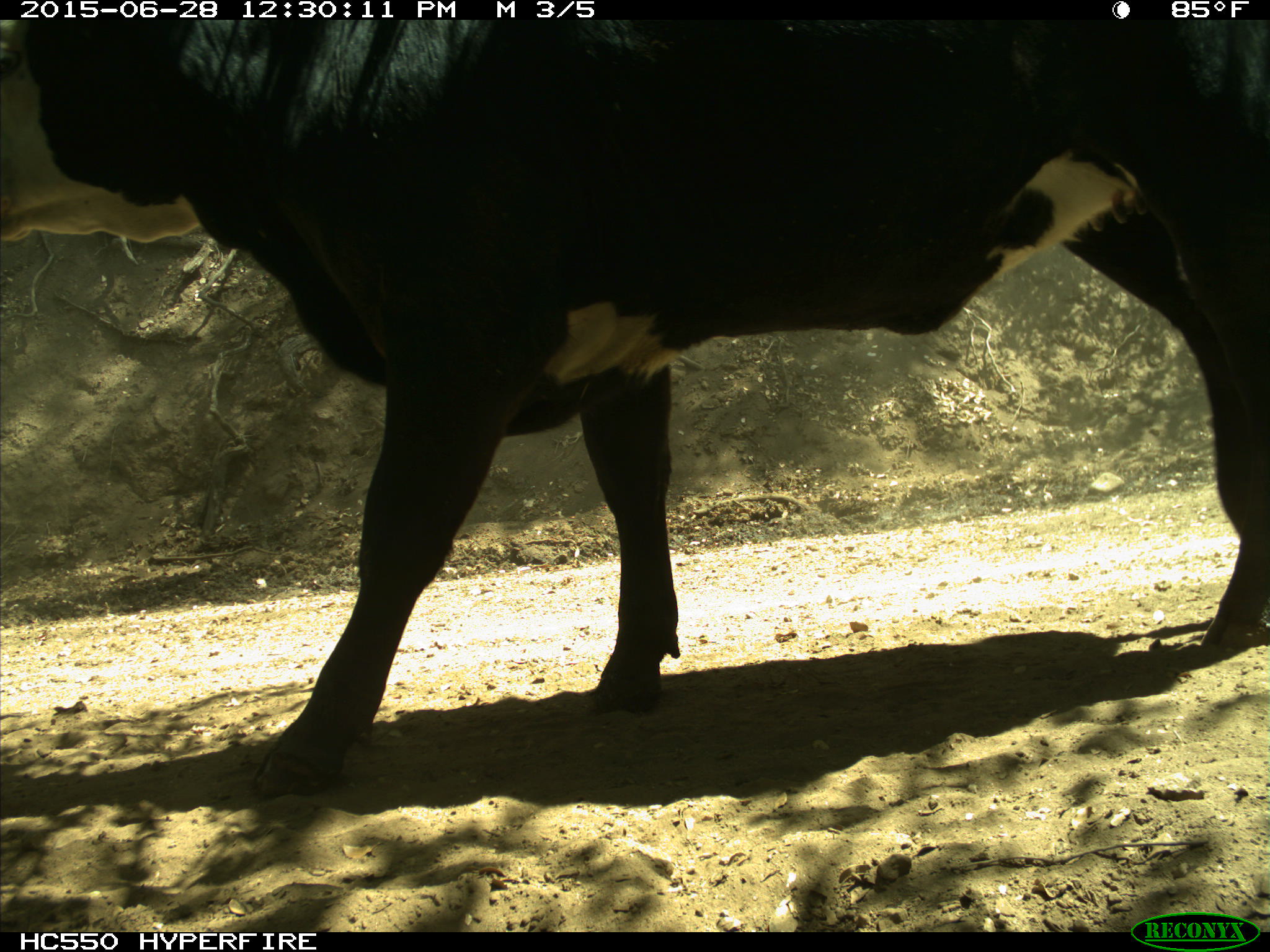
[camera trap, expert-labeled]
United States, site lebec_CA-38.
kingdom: Animalia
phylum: Chordata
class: Mammalia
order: Artiodactyla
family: Bovidae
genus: Bos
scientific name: Bos taurus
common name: domestic cow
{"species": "Bos taurus (domestic cow)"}